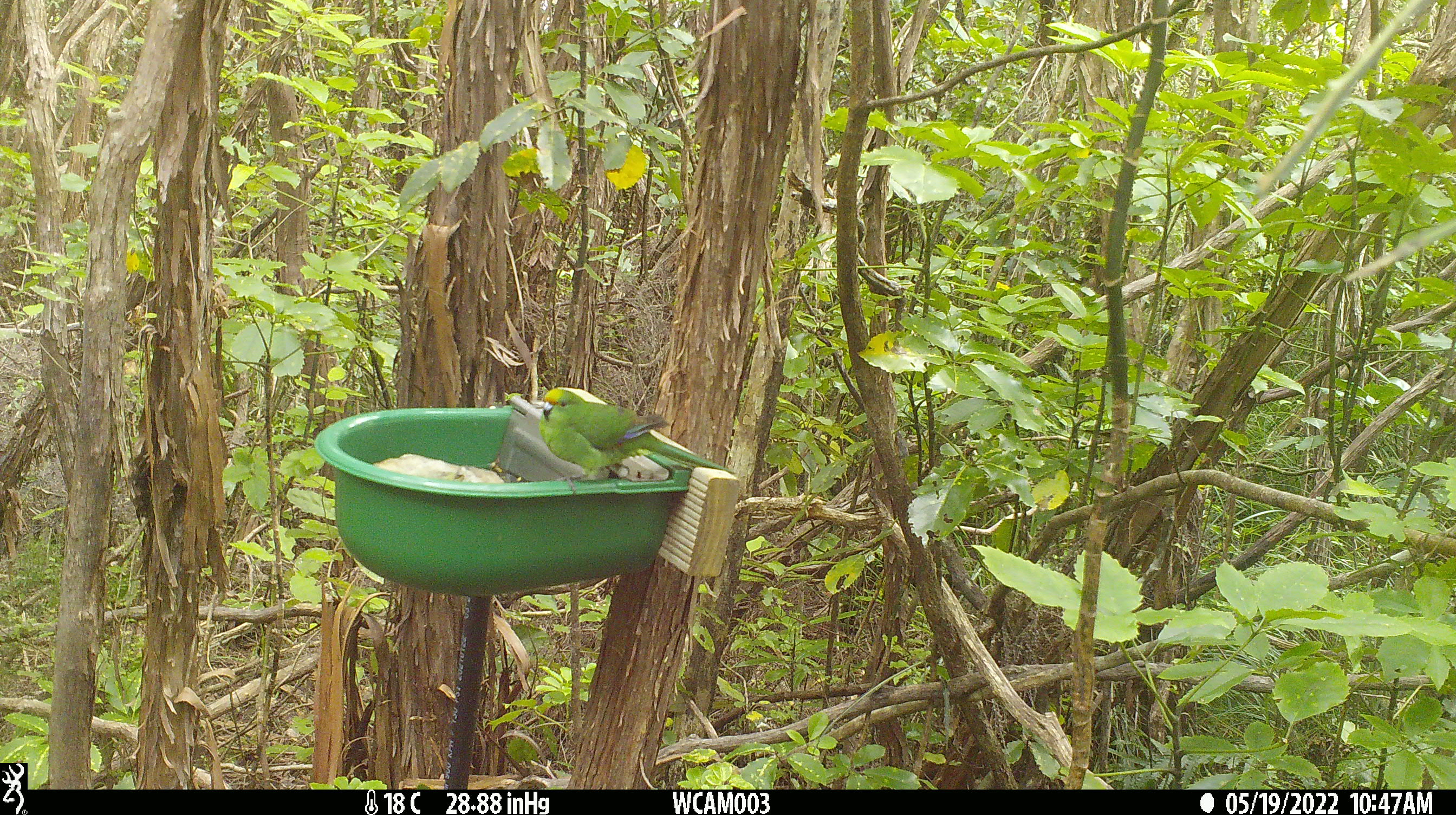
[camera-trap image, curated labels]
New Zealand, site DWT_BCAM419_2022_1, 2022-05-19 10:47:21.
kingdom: Animalia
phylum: Chordata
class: Aves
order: Psittaciformes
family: Psittaculidae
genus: Cyanoramphus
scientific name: Cyanoramphus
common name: parakeet